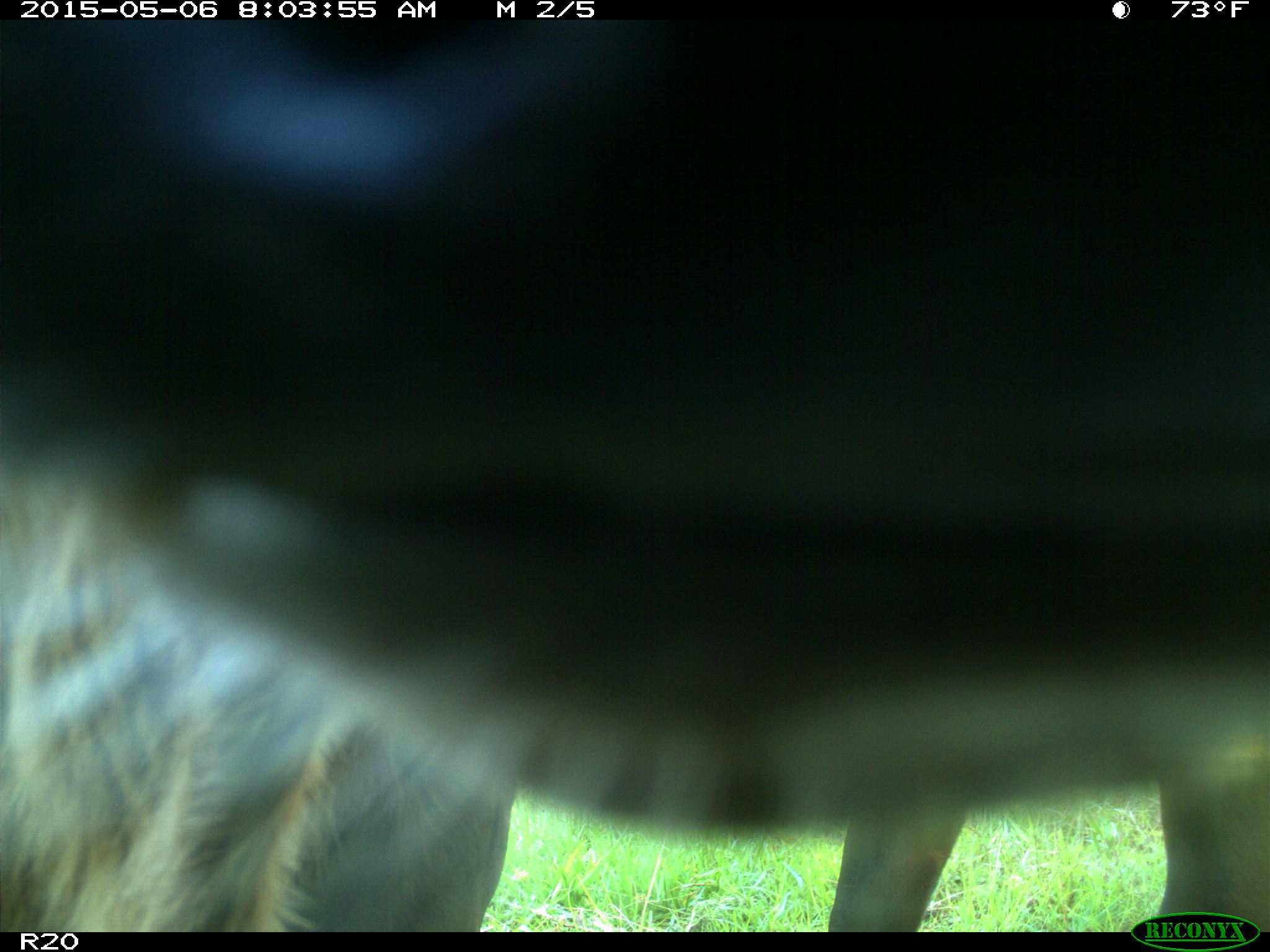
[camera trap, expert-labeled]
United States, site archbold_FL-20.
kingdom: Animalia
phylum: Chordata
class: Mammalia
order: Artiodactyla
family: Bovidae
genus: Bos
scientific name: Bos taurus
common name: domestic cow